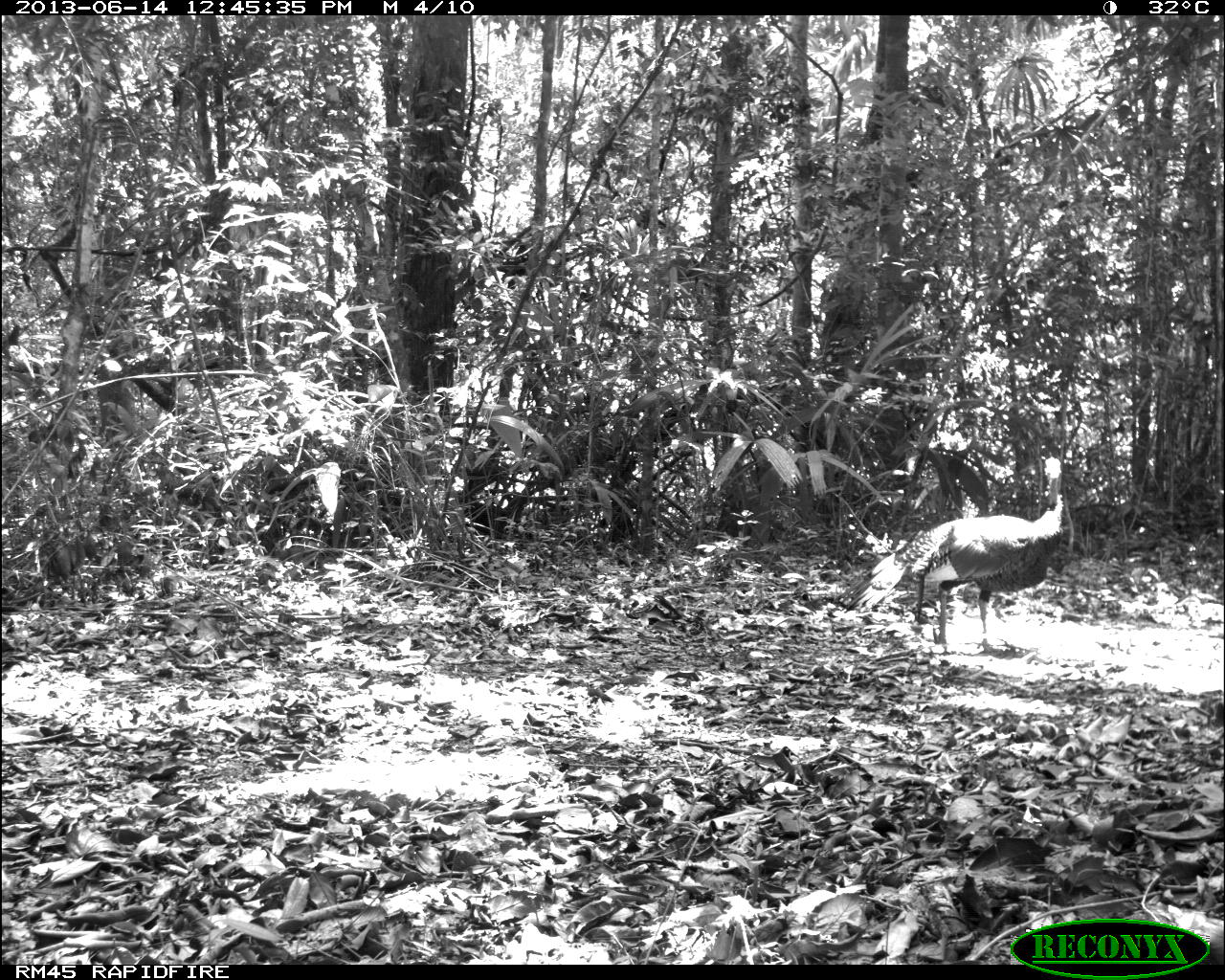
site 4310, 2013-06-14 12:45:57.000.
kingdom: Animalia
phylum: Chordata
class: Aves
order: Galliformes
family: Phasianidae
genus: Meleagris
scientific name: Meleagris ocellata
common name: ocellated turkey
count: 1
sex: male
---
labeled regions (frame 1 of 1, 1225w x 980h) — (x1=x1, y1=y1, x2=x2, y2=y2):
meleagris ocellata: (x1=835, y1=451, x2=1073, y2=655)